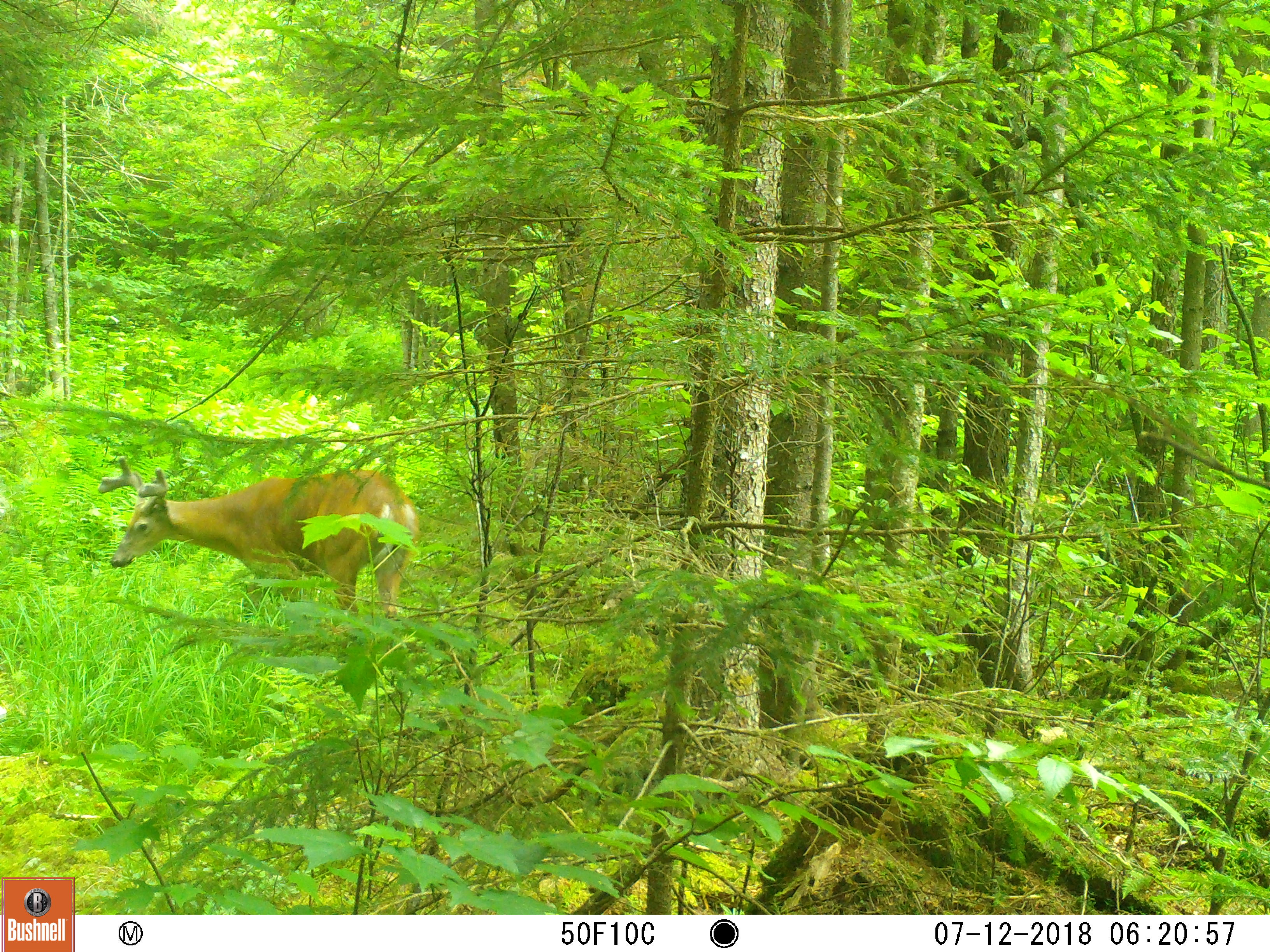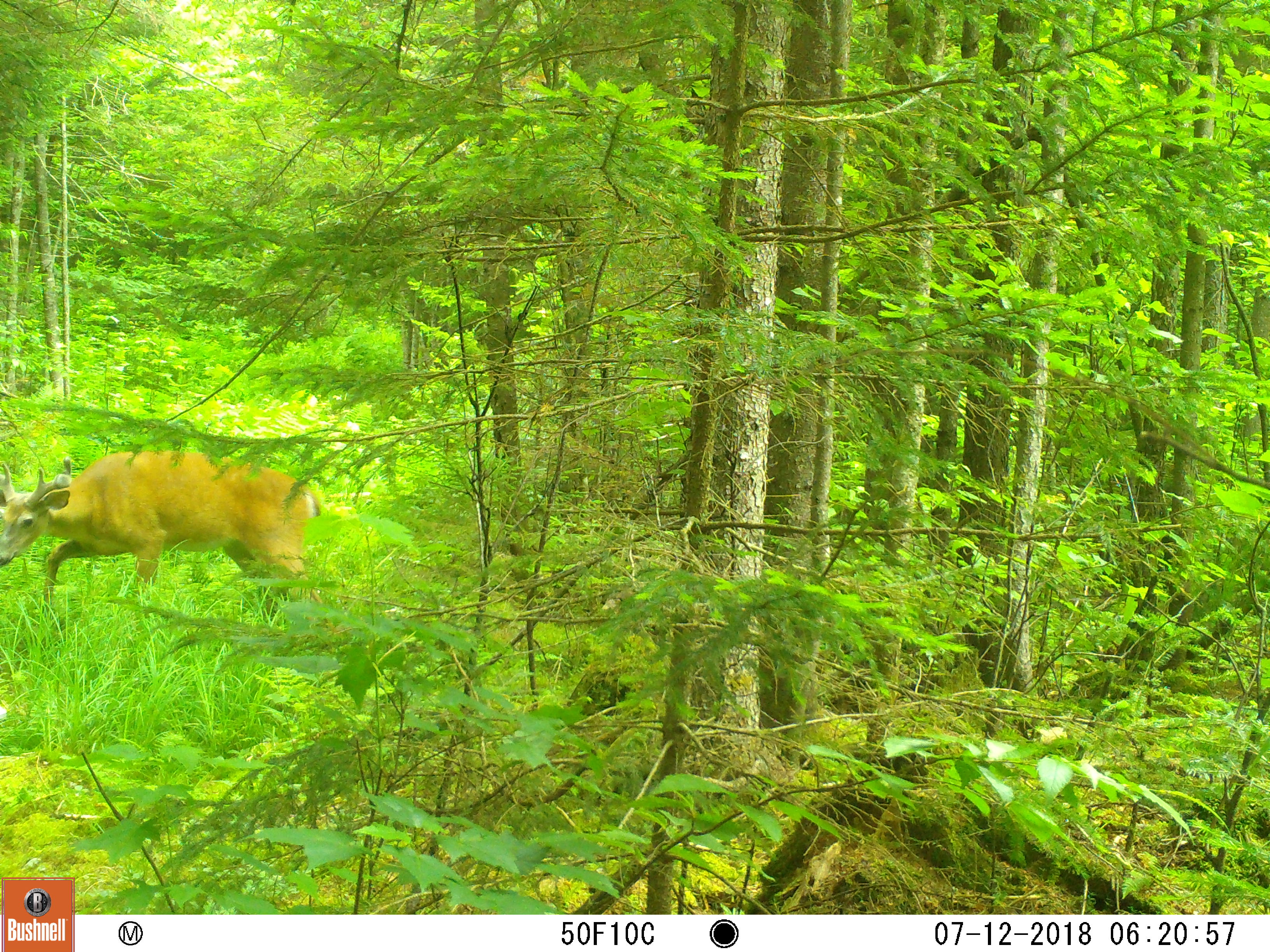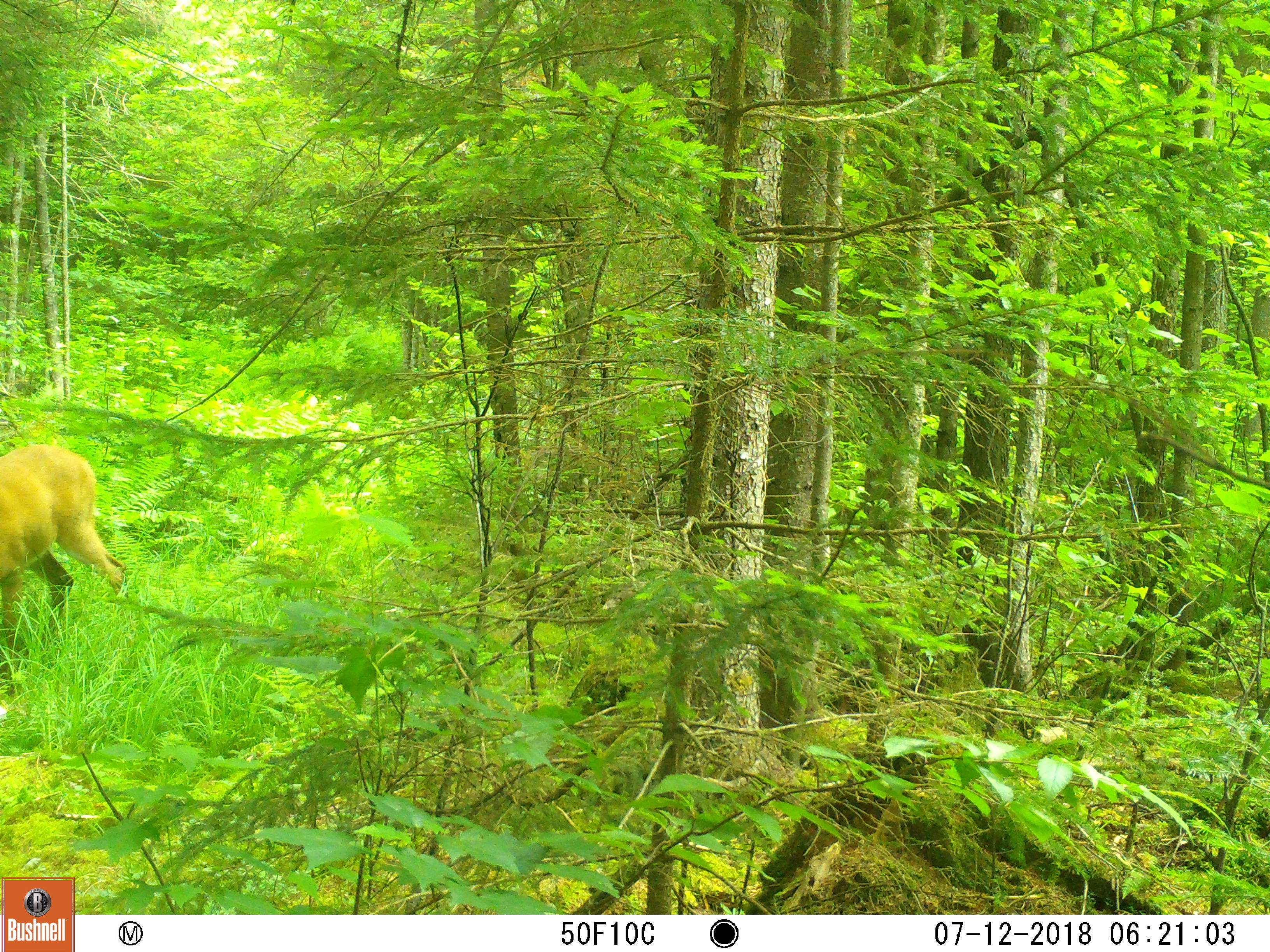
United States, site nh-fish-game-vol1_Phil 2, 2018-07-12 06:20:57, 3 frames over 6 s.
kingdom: Animalia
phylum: Chordata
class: Mammalia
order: Artiodactyla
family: Cervidae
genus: Odocoileus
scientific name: Odocoileus virginianus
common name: white-tailed deer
White-tailed deer (Odocoileus virginianus).